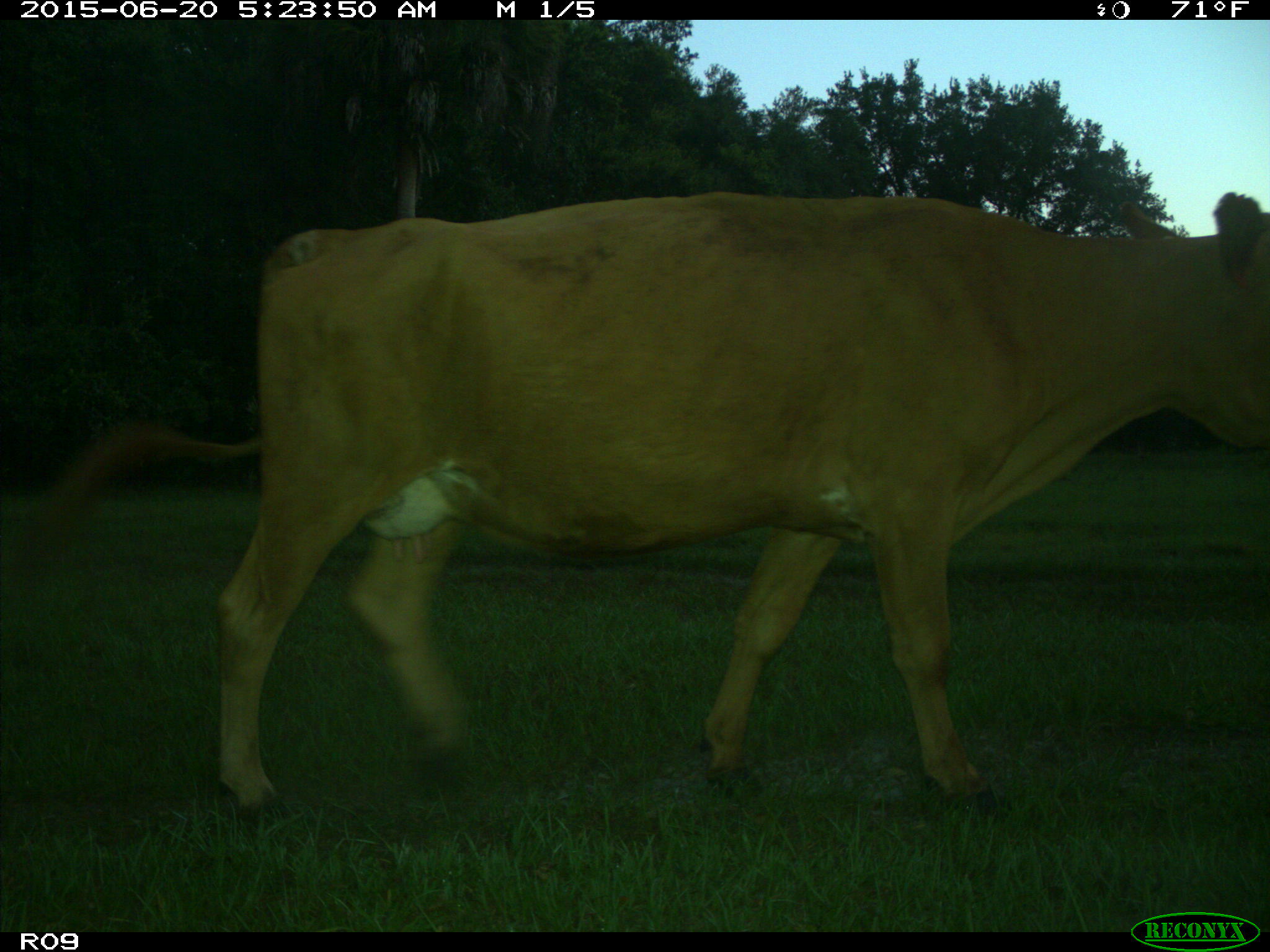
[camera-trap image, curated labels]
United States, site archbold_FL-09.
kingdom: Animalia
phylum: Chordata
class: Mammalia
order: Artiodactyla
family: Bovidae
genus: Bos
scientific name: Bos taurus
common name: domestic cow